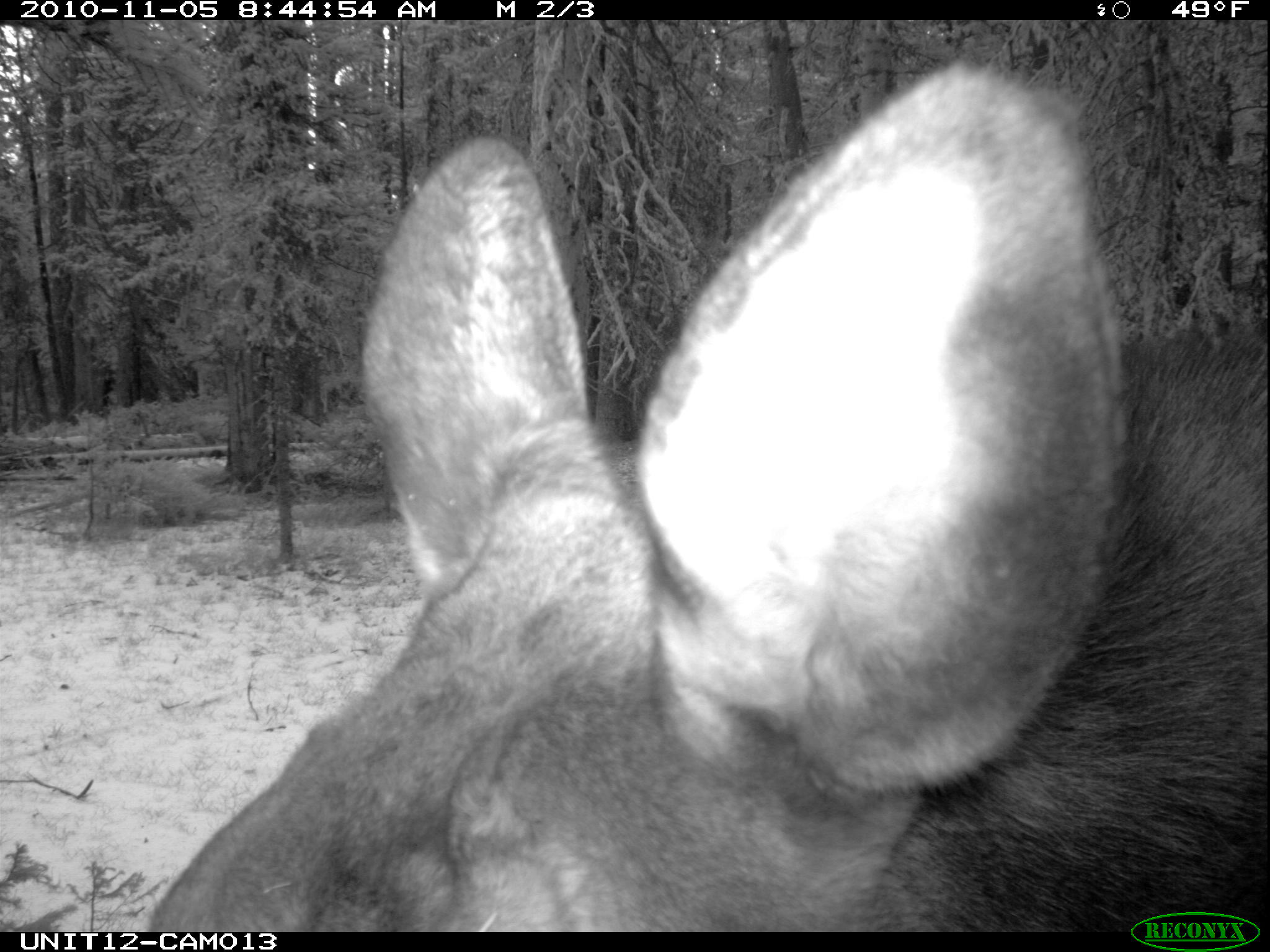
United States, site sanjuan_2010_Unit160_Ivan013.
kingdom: Animalia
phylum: Chordata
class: Mammalia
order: Artiodactyla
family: Cervidae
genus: Alces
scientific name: Alces alces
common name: moose